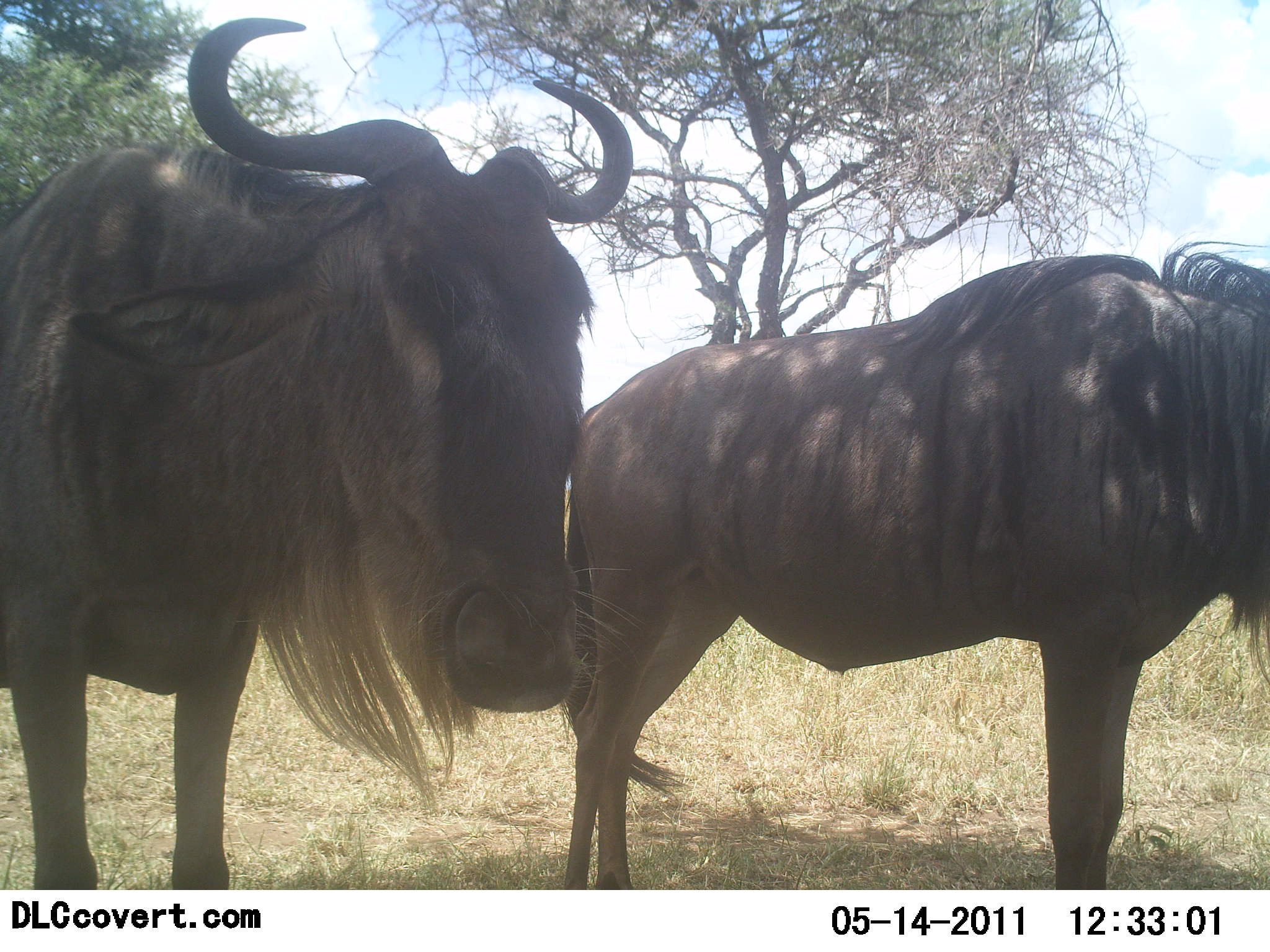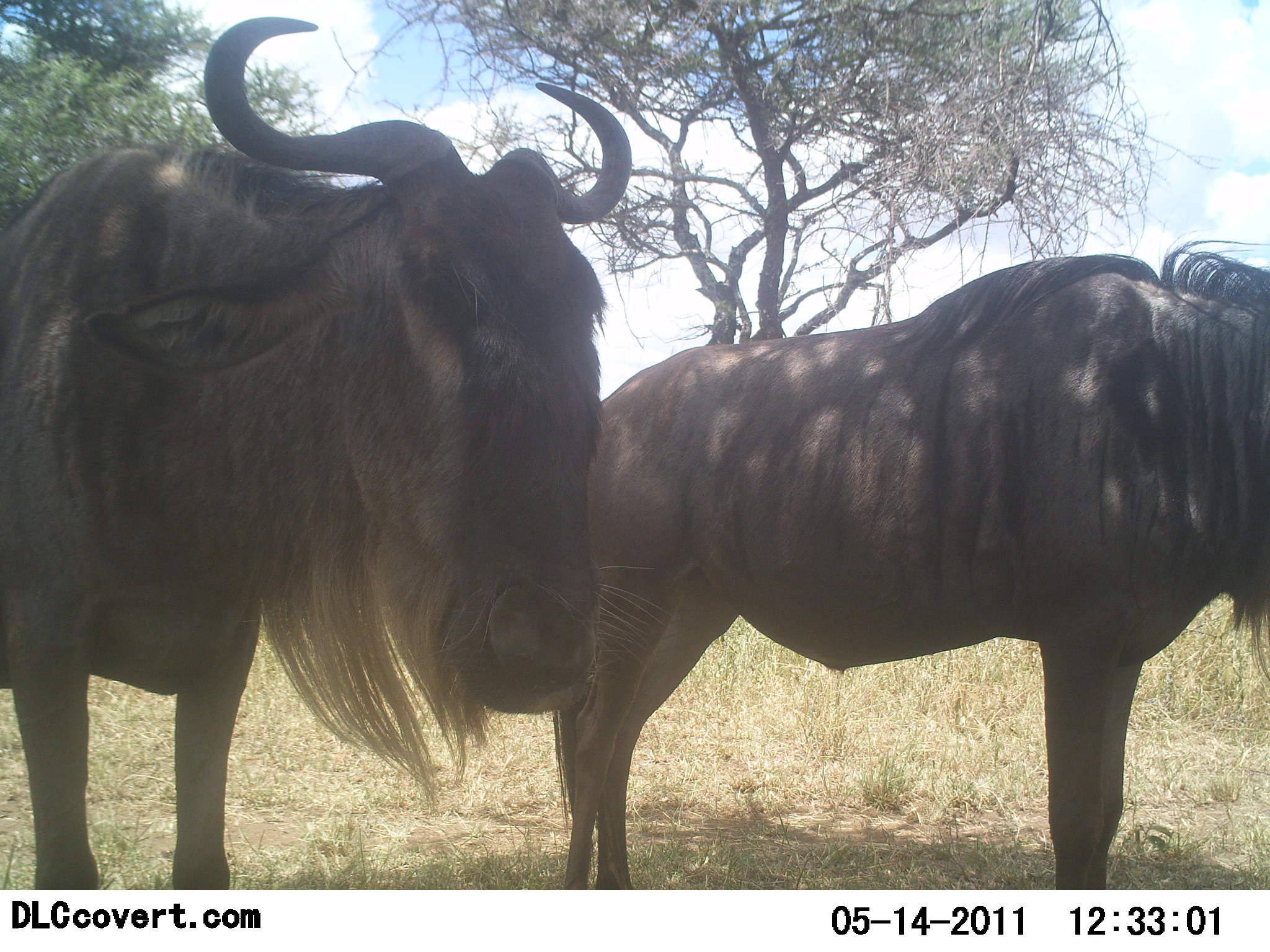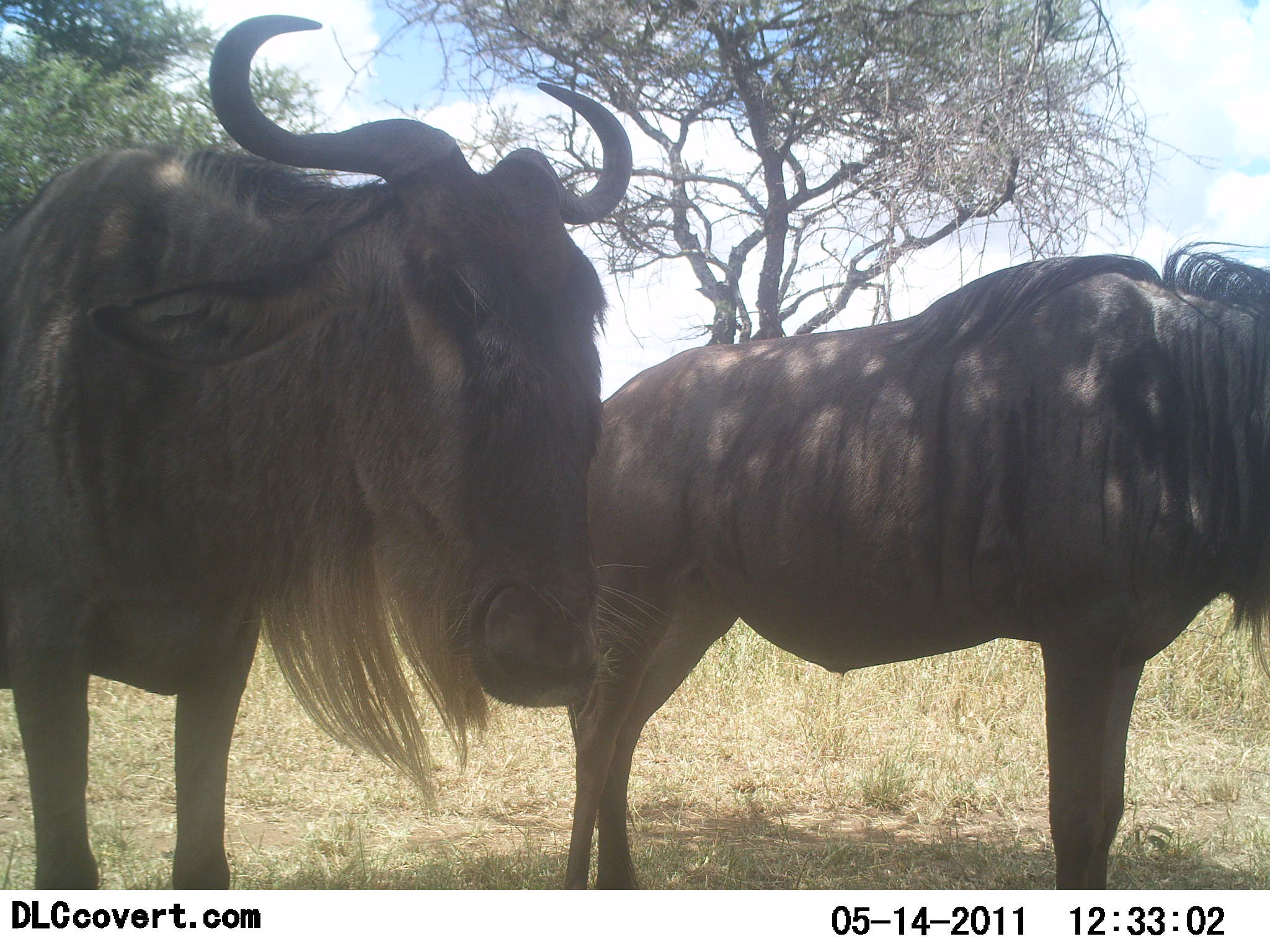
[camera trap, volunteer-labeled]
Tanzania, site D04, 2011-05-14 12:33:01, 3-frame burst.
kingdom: Animalia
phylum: Chordata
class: Mammalia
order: Artiodactyla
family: Bovidae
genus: Connochaetes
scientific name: Connochaetes taurinus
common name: blue wildebeest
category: wildebeest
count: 2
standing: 100%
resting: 0%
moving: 0%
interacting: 0%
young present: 0%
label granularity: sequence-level